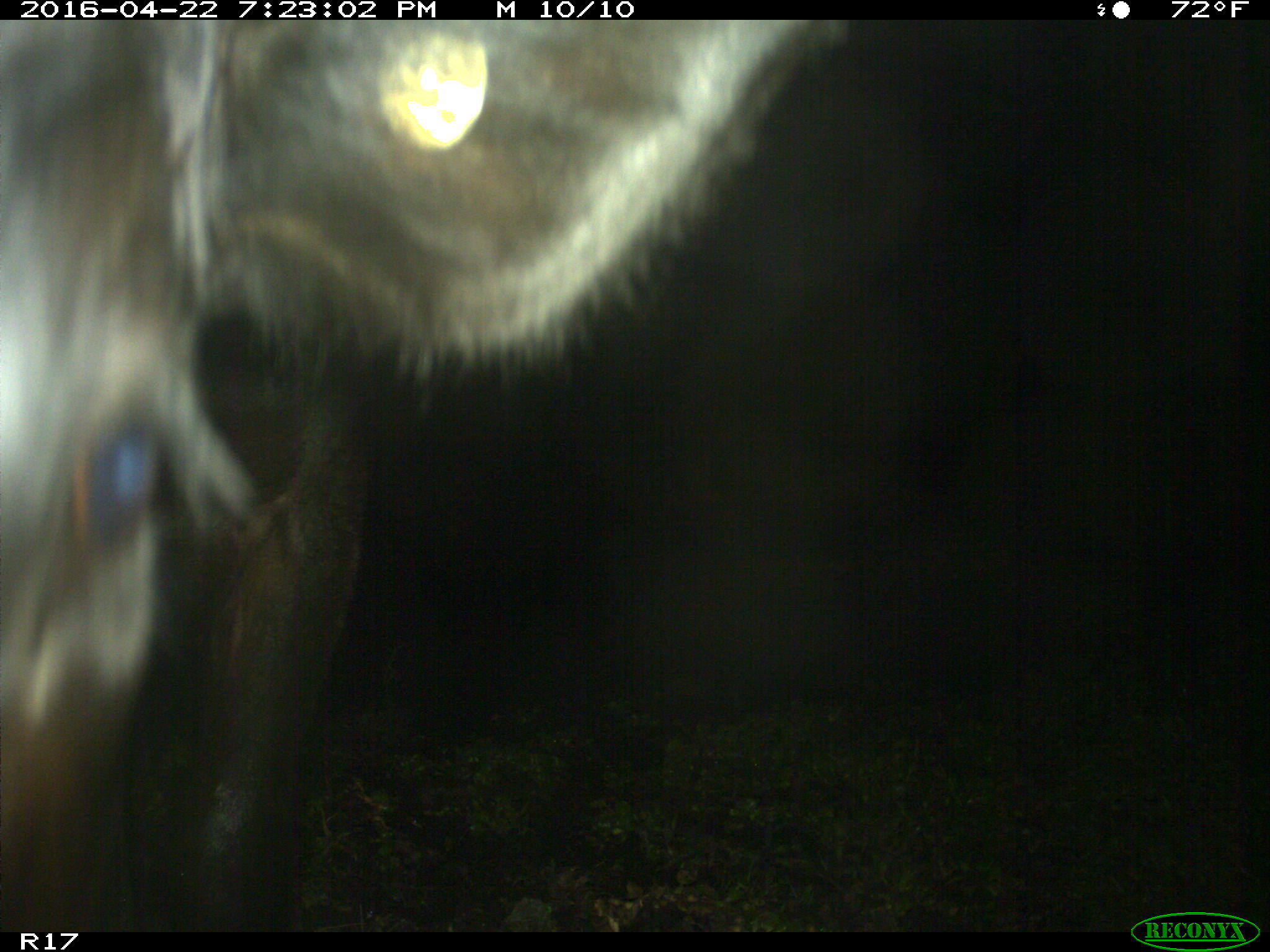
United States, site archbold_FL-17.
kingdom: Animalia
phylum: Chordata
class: Mammalia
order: Artiodactyla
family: Bovidae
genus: Bos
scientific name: Bos taurus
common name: domestic cow